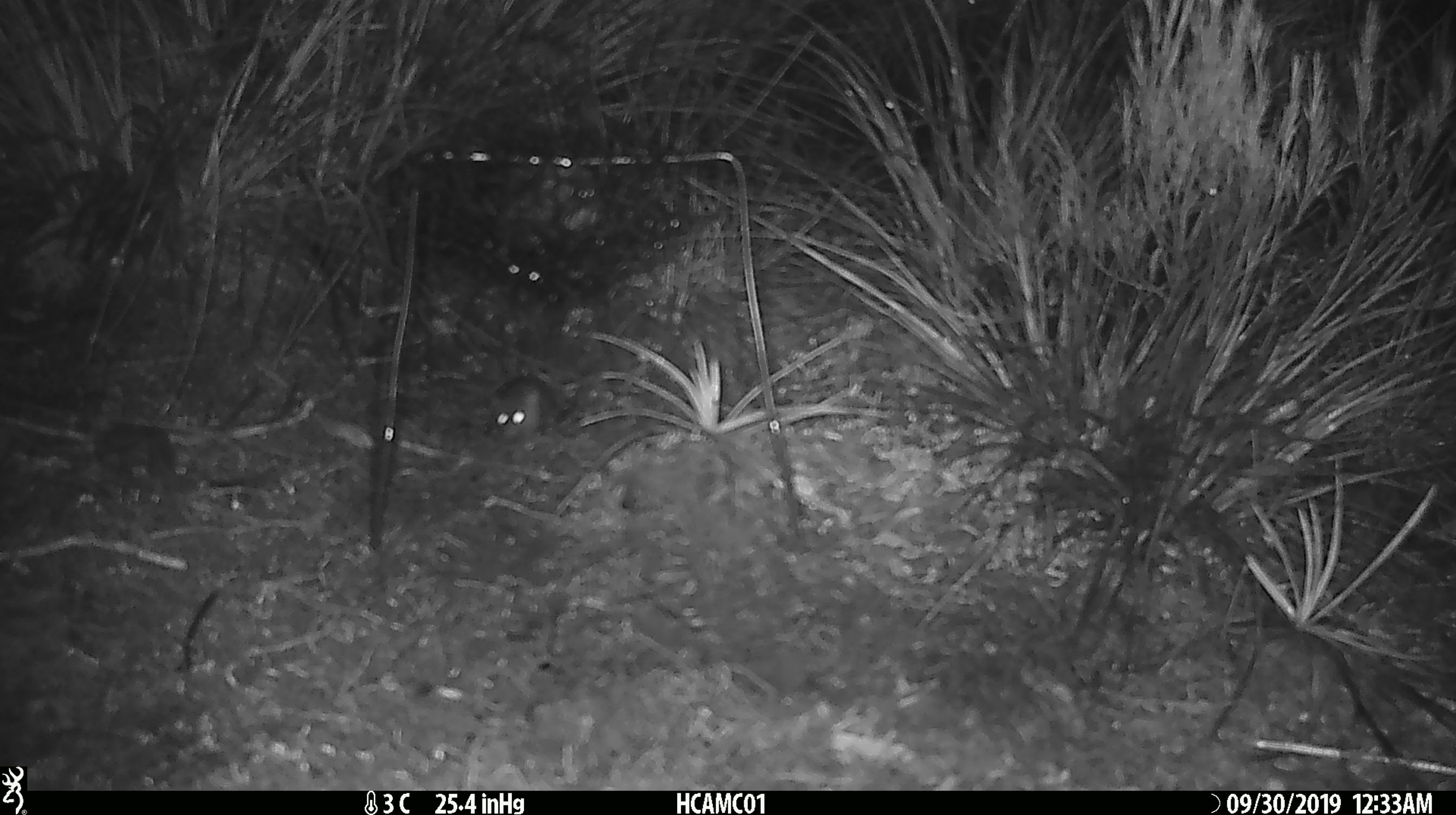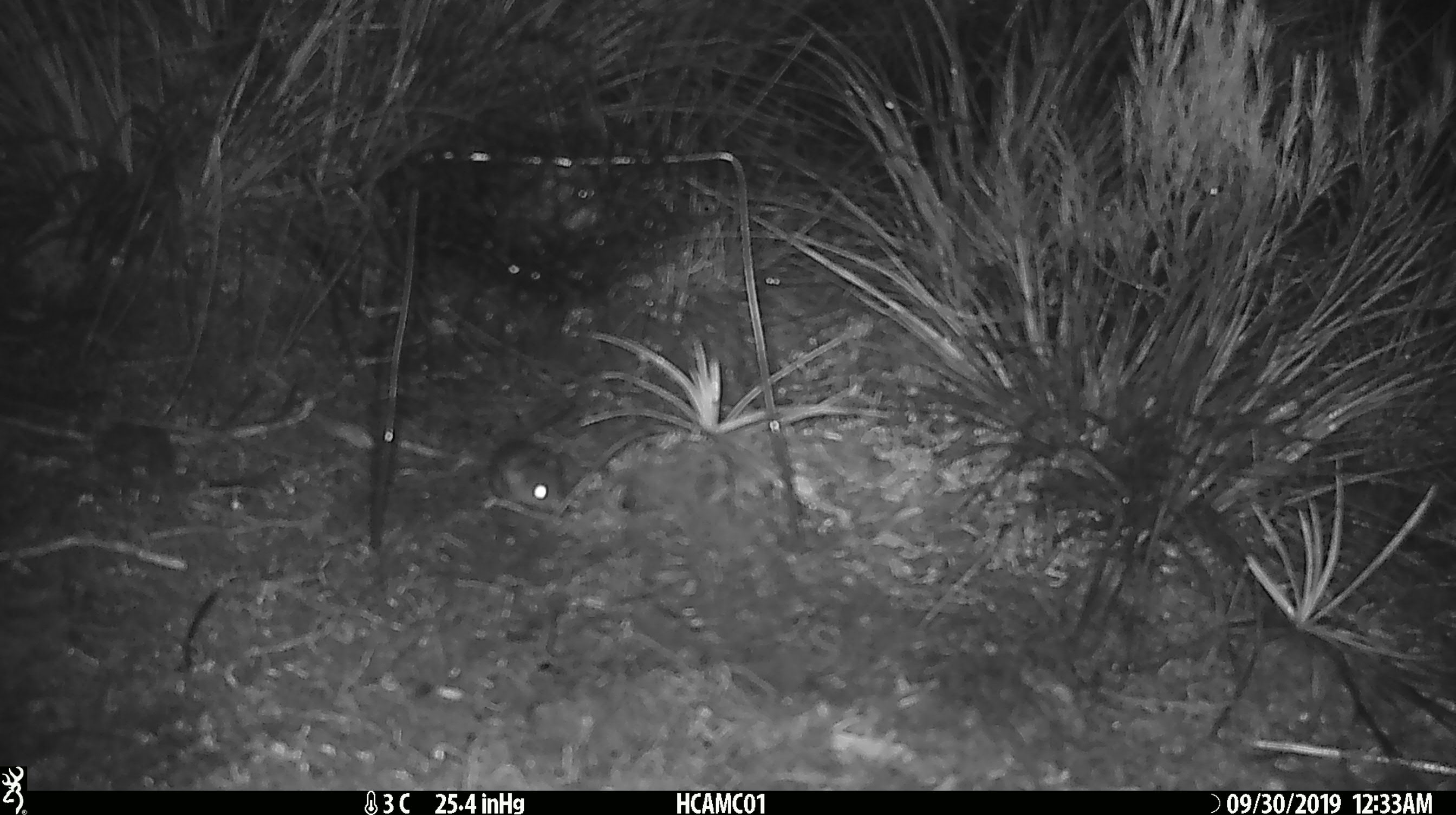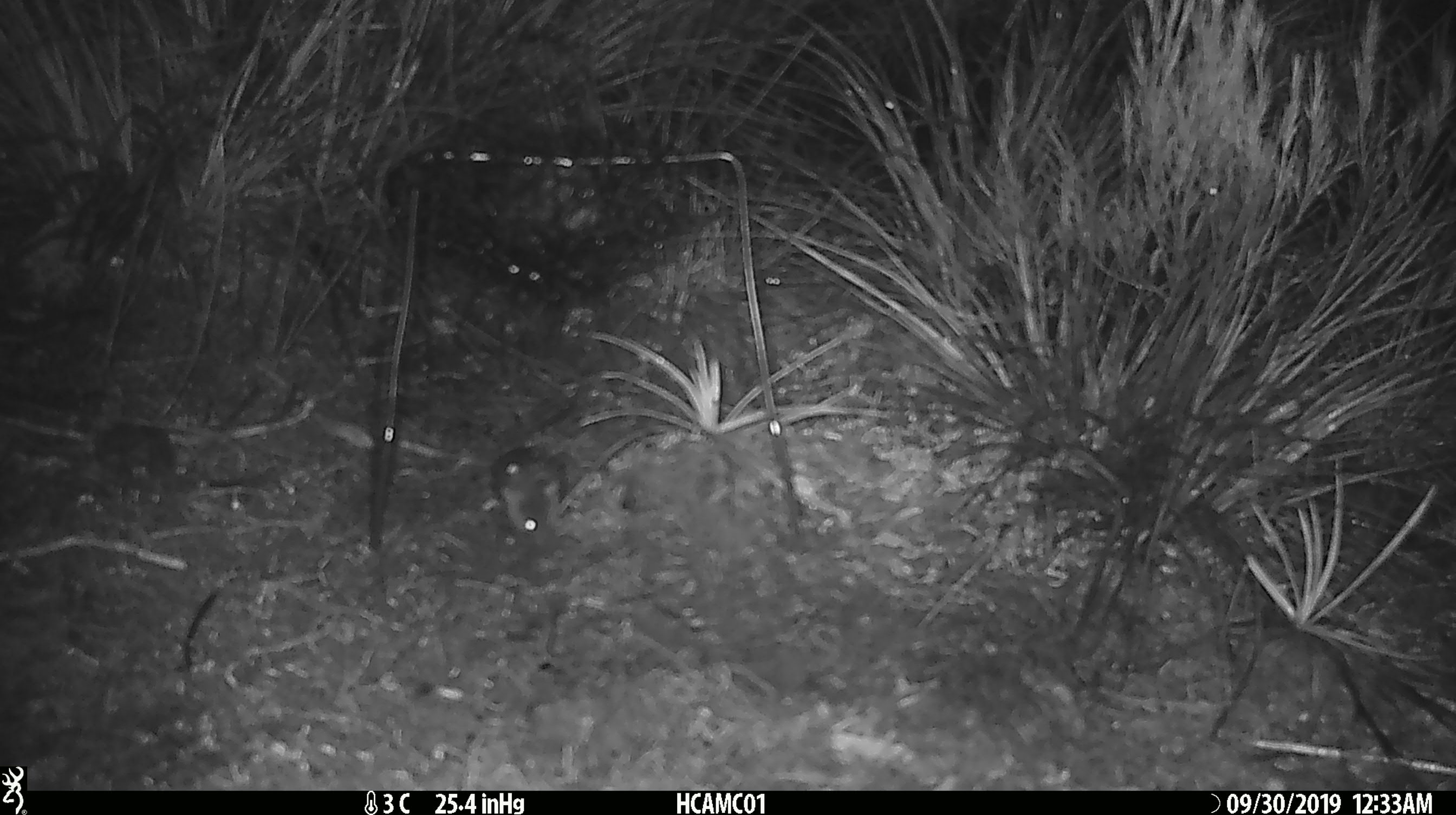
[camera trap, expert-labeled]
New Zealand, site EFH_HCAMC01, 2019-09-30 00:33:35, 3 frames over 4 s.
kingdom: Animalia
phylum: Chordata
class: Mammalia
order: Rodentia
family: Muridae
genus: Mus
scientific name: Mus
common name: mouse